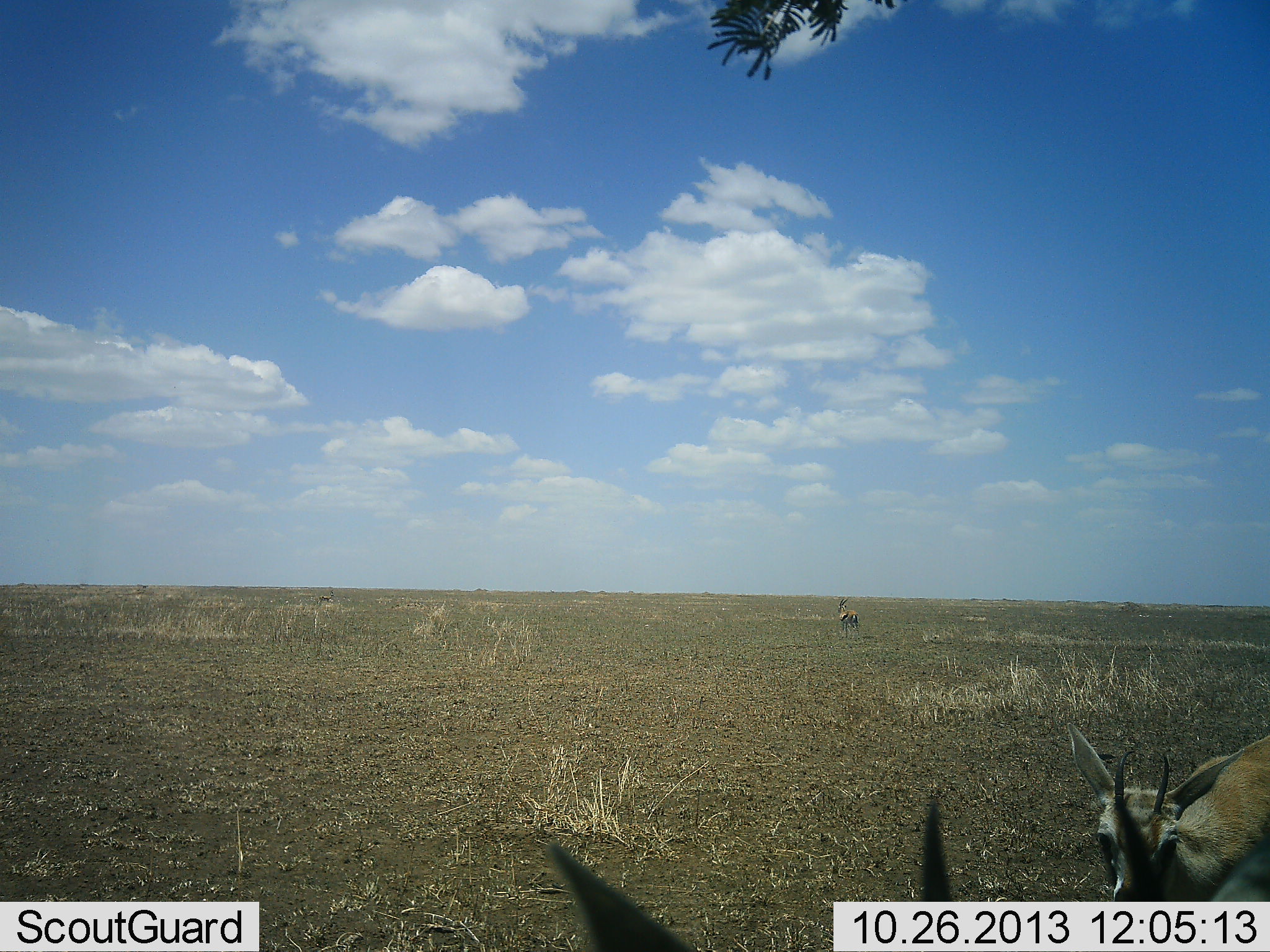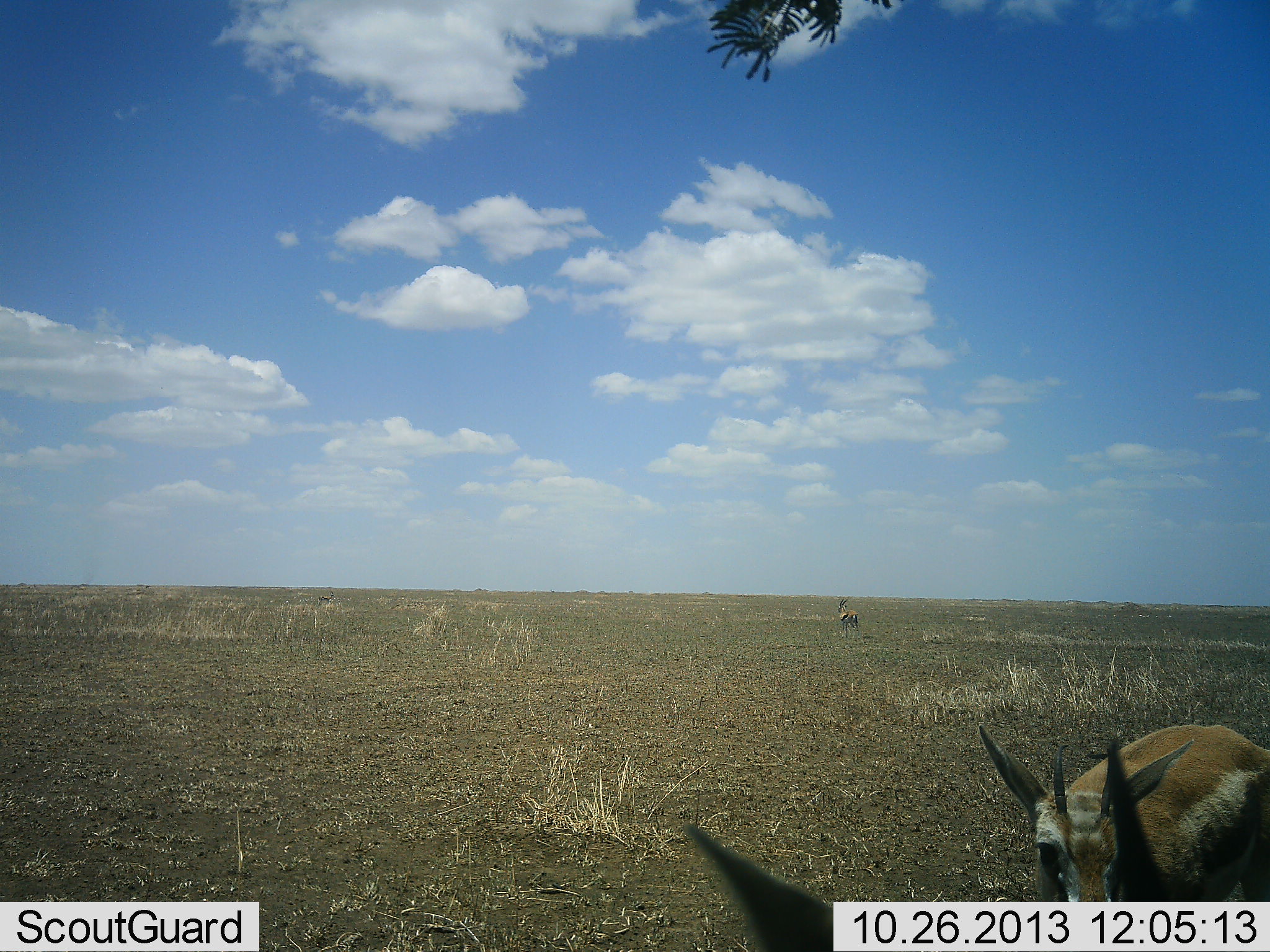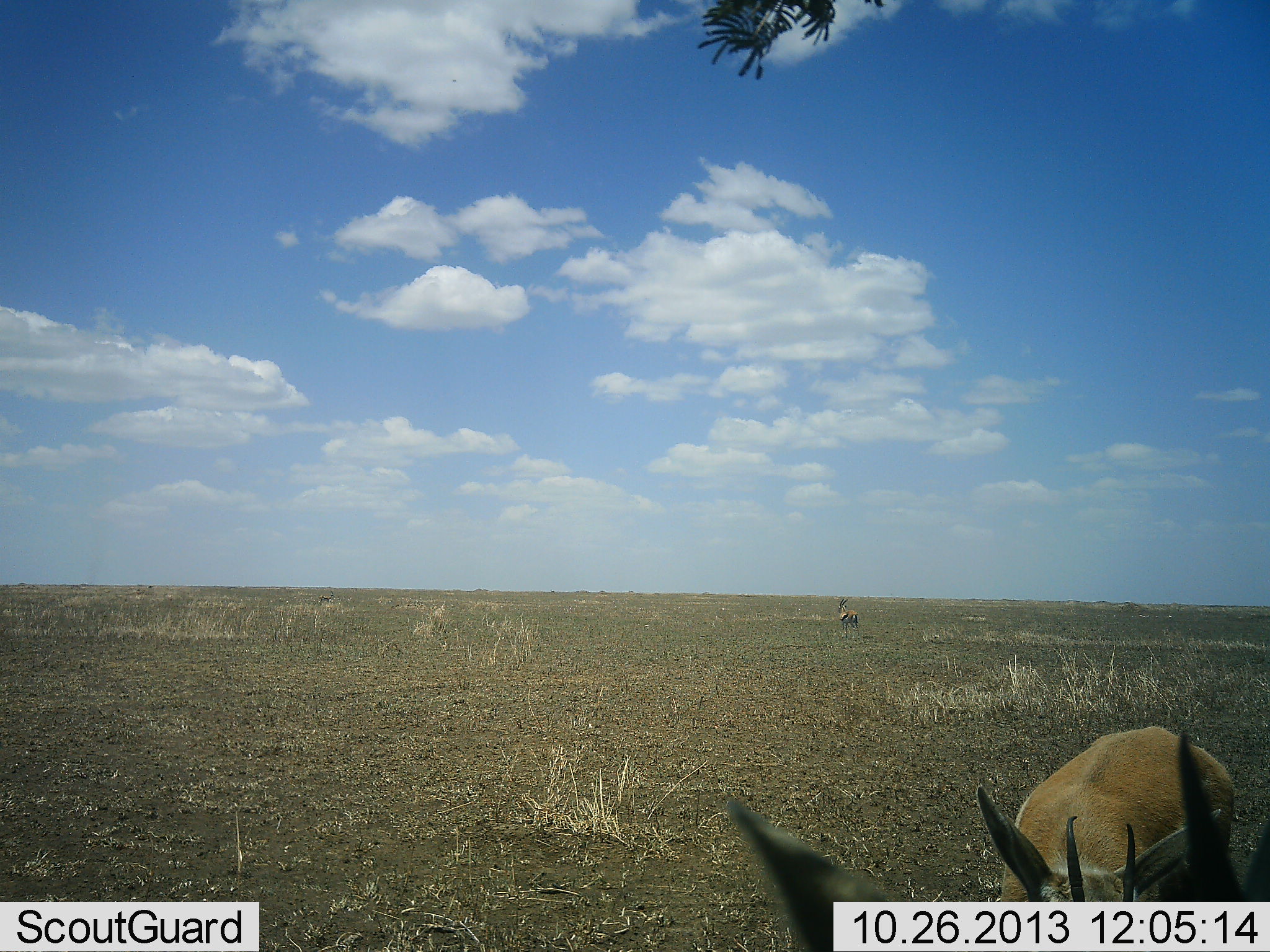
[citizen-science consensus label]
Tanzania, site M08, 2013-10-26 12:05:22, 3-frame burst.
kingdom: Animalia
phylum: Chordata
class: Mammalia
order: Artiodactyla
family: Bovidae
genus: Eudorcas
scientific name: Eudorcas thomsonii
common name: thomson's gazelle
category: gazellethomsons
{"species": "gazellethomsons (thomson's gazelle) (Eudorcas thomsonii)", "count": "3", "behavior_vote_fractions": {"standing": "80%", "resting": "0%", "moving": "30%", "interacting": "10%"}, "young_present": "0%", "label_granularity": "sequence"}